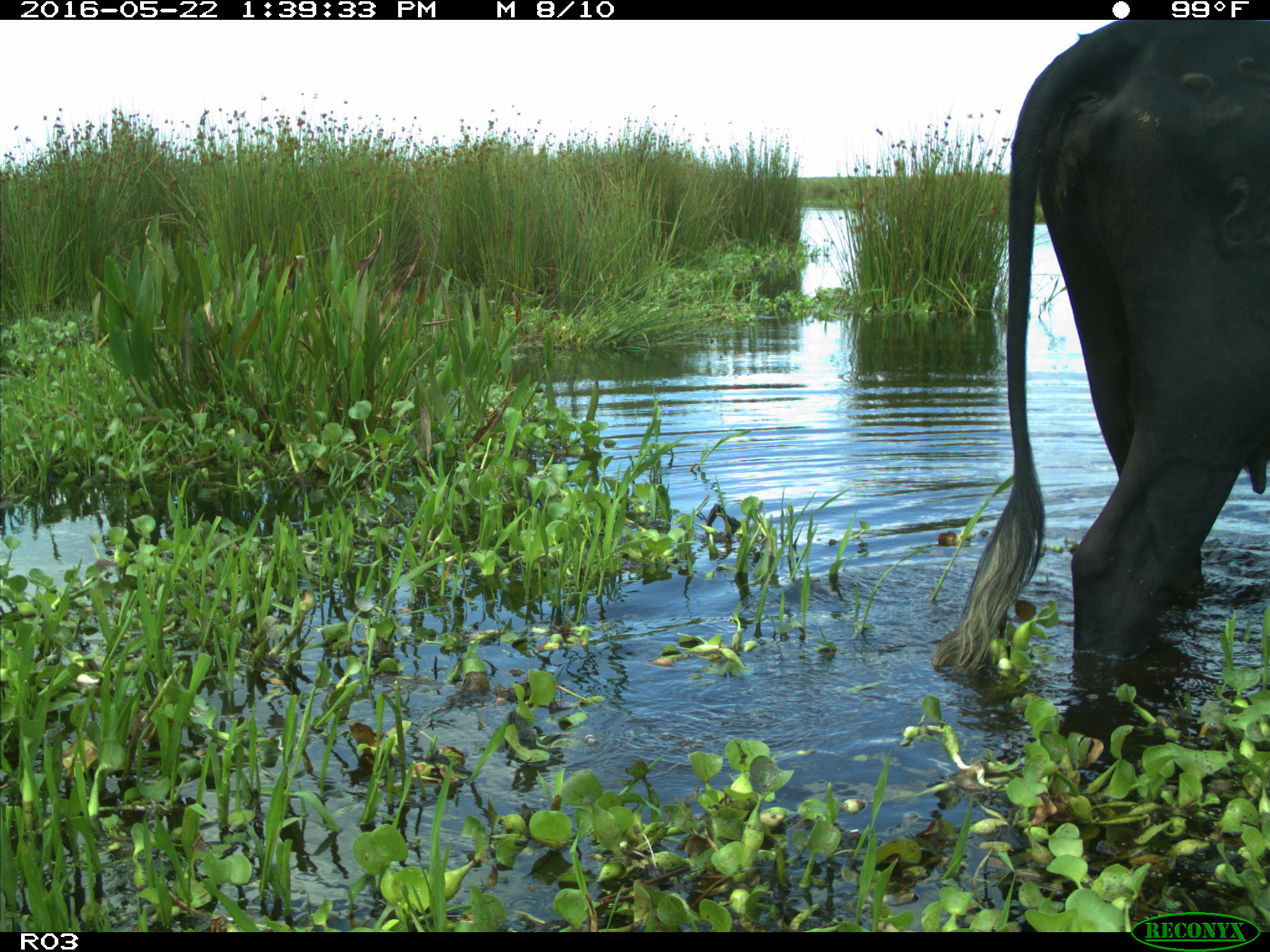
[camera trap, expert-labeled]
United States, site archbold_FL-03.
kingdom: Animalia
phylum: Chordata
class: Mammalia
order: Artiodactyla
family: Bovidae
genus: Bos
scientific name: Bos taurus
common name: domestic cow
Bos taurus (domestic cow).